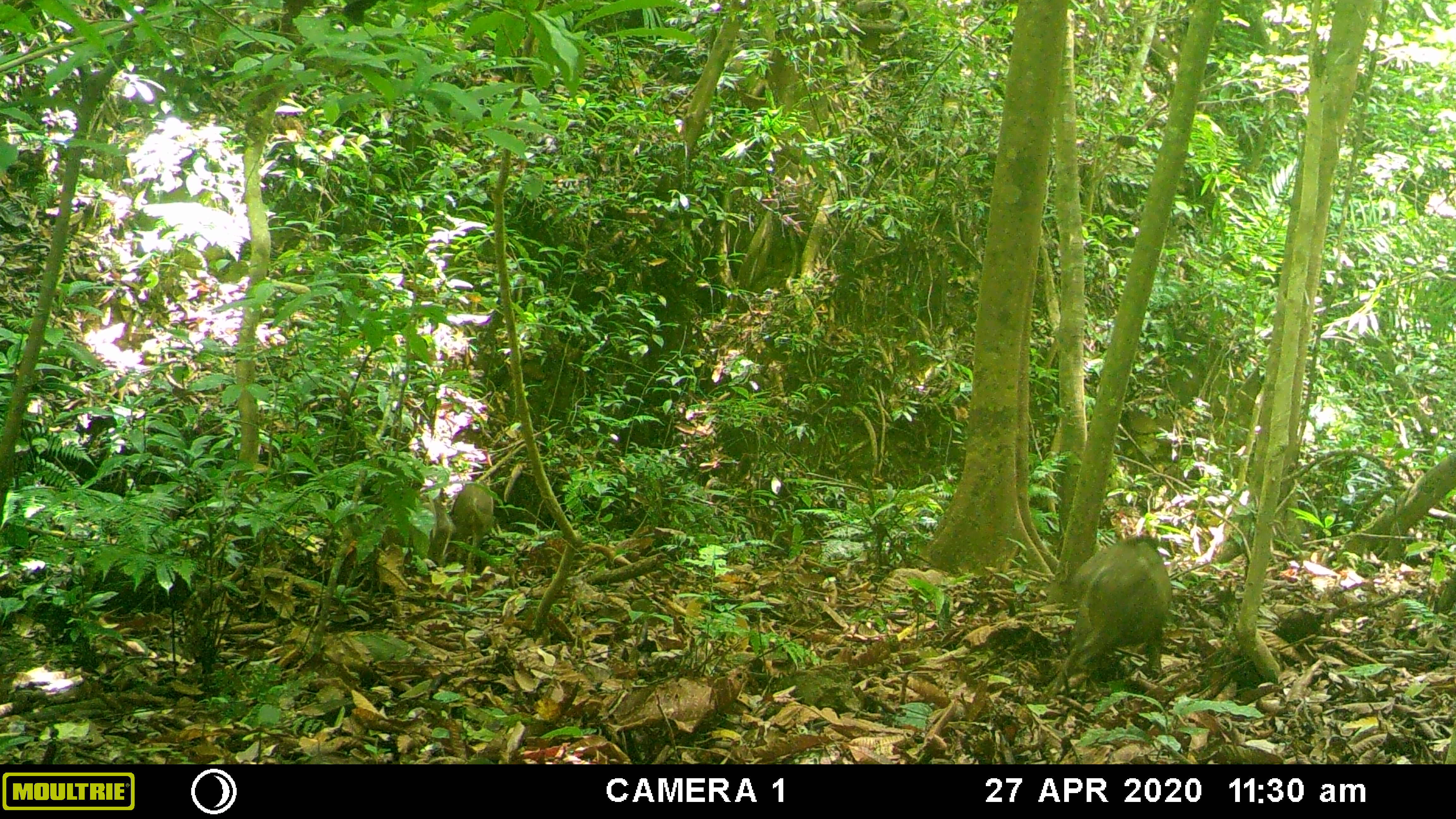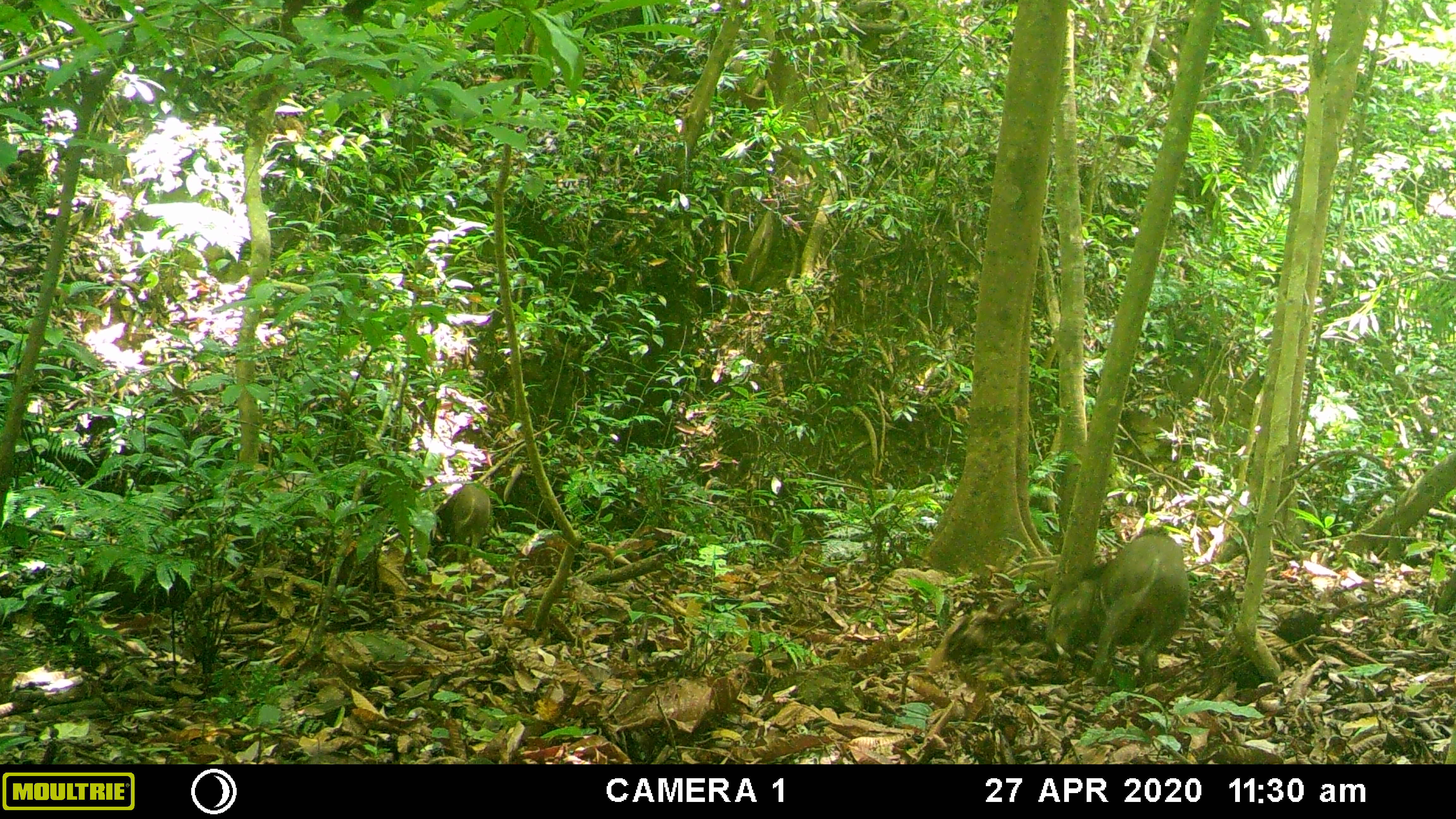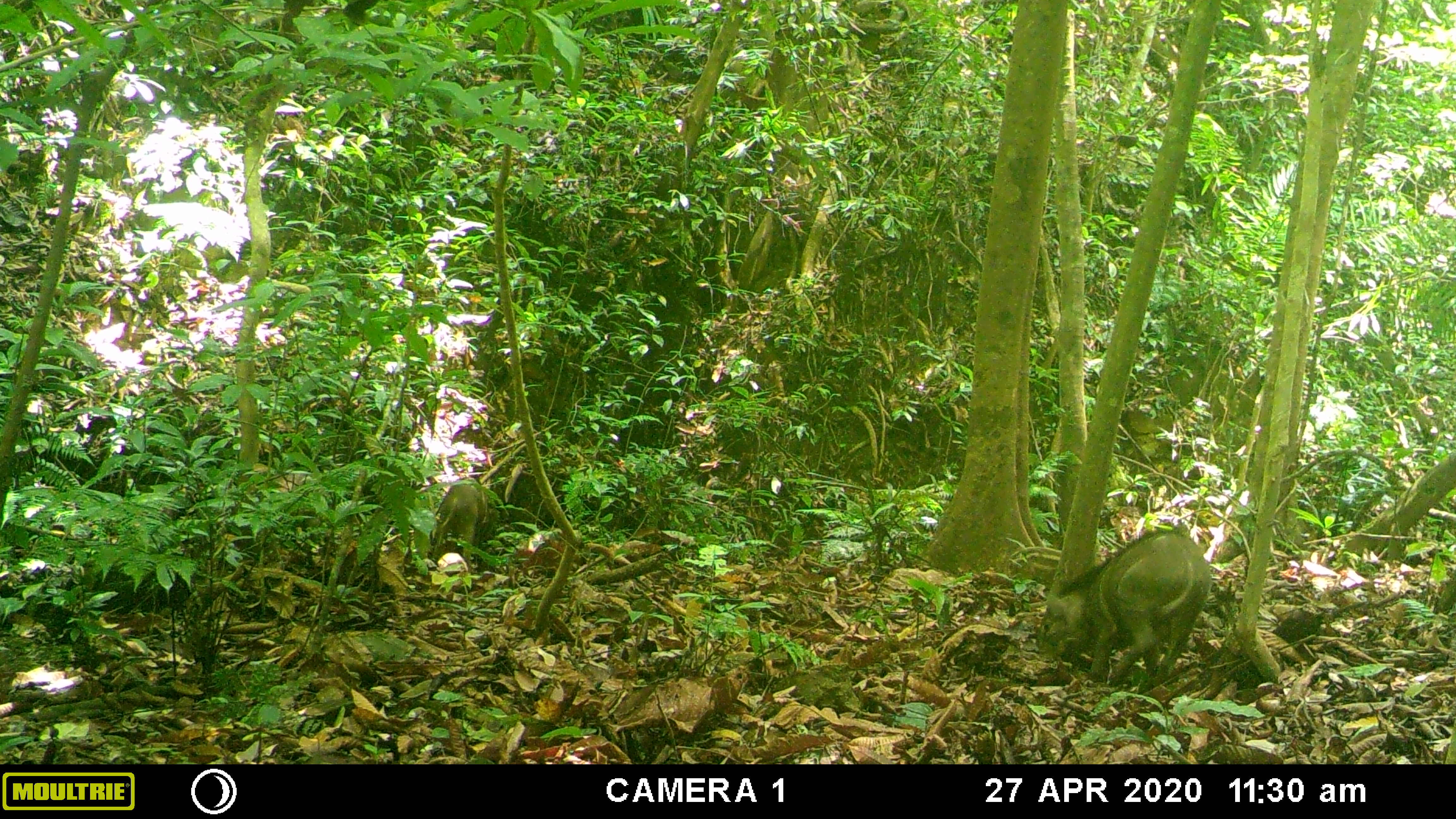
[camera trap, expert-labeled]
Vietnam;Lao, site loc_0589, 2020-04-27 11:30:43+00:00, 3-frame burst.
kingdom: Animalia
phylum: Chordata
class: Mammalia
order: Artiodactyla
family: Suidae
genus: Sus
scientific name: Sus scrofa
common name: eurasian wild pig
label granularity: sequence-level